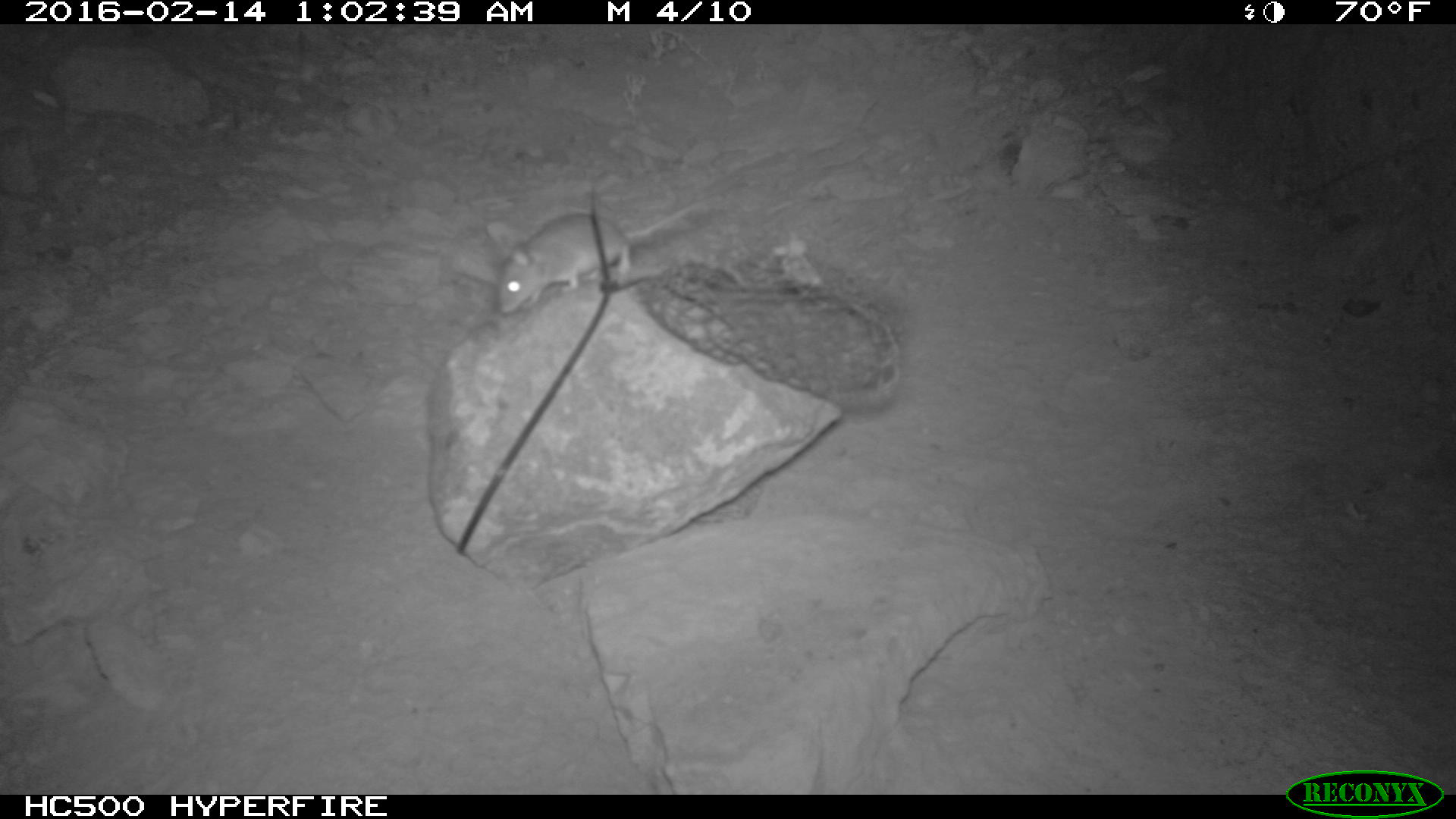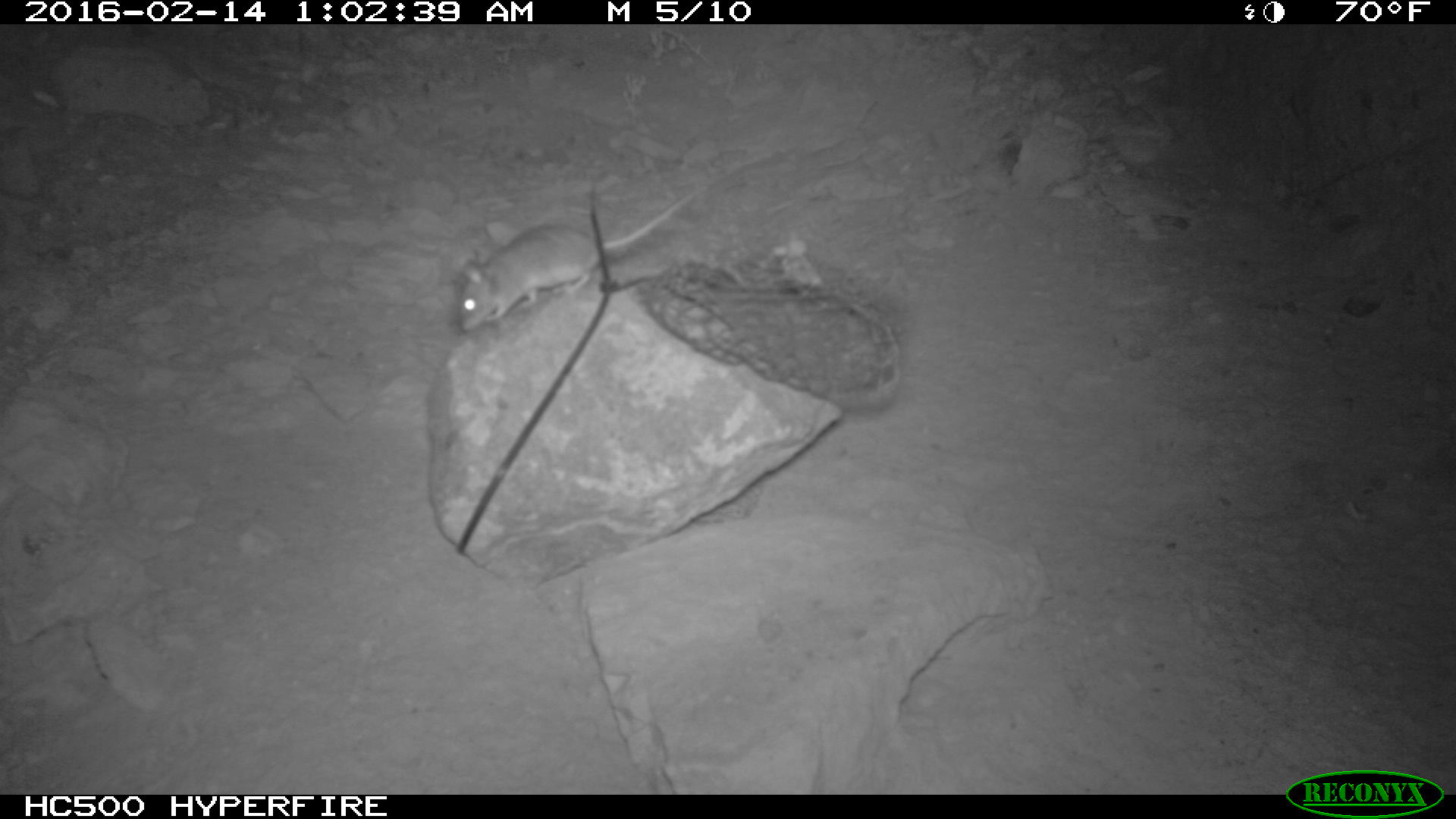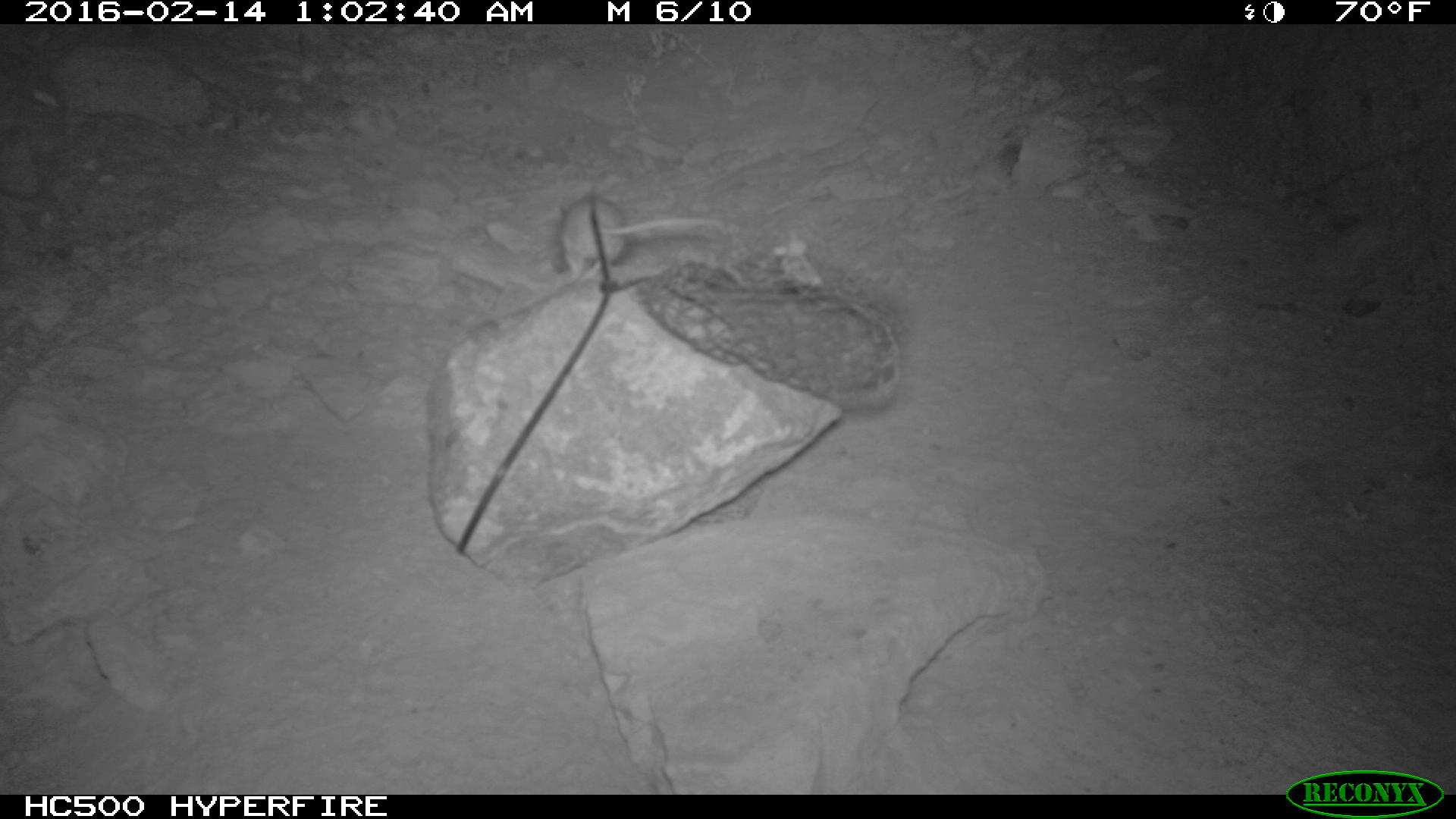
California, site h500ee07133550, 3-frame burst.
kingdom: Animalia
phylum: Chordata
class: Mammalia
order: Rodentia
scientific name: Rodentia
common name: rodent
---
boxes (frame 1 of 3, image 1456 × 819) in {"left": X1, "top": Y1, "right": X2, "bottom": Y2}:
rodent: {"left": 494, "top": 190, "right": 729, "bottom": 315}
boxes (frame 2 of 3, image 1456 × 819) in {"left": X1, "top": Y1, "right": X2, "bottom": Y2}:
rodent: {"left": 457, "top": 183, "right": 701, "bottom": 333}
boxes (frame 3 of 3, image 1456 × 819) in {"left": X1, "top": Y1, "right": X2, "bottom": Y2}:
rodent: {"left": 558, "top": 192, "right": 723, "bottom": 278}